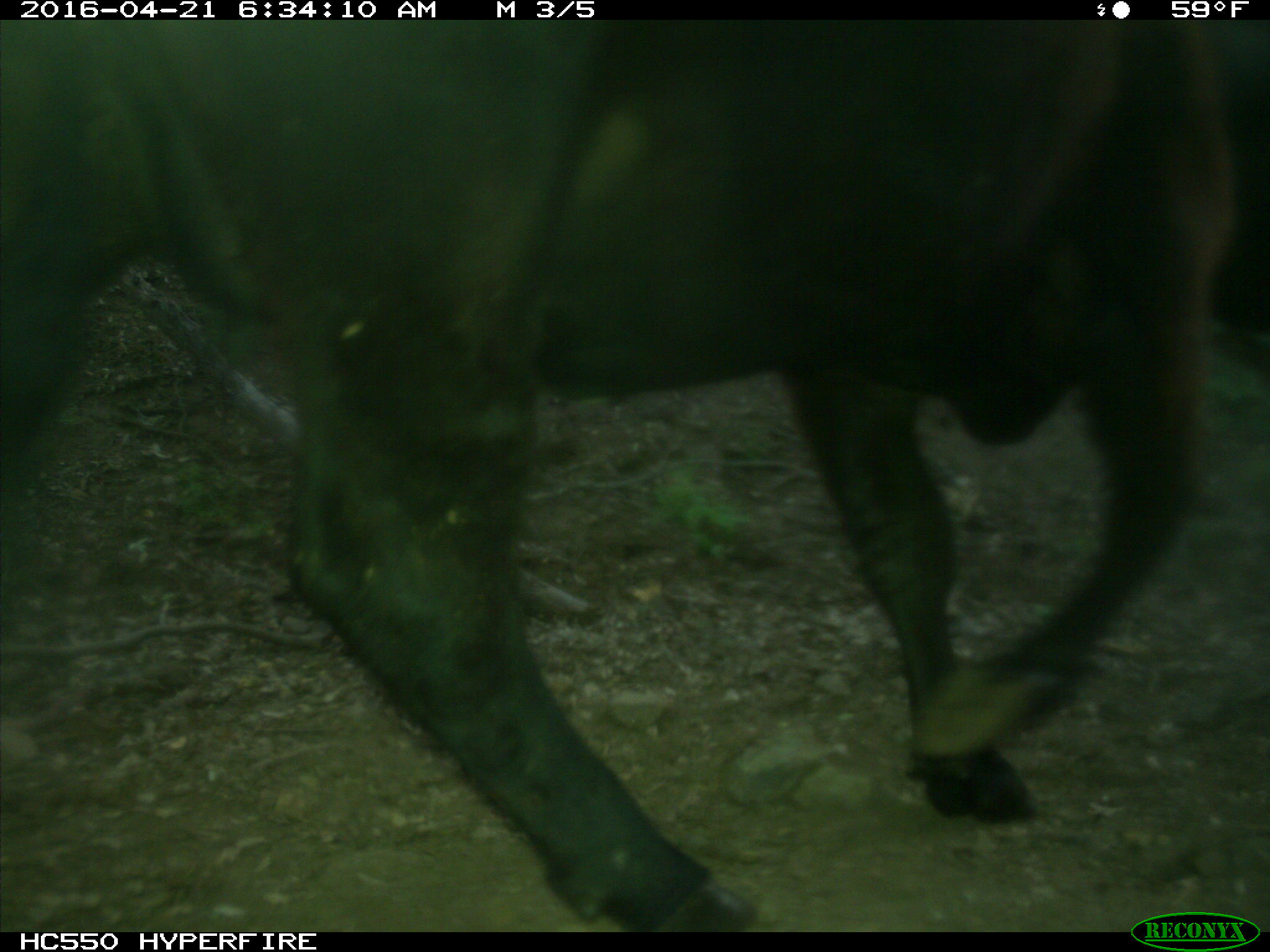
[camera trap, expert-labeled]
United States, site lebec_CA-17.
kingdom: Animalia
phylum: Chordata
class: Mammalia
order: Artiodactyla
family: Bovidae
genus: Bos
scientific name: Bos taurus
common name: domestic cow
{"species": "Bos taurus (domestic cow)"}